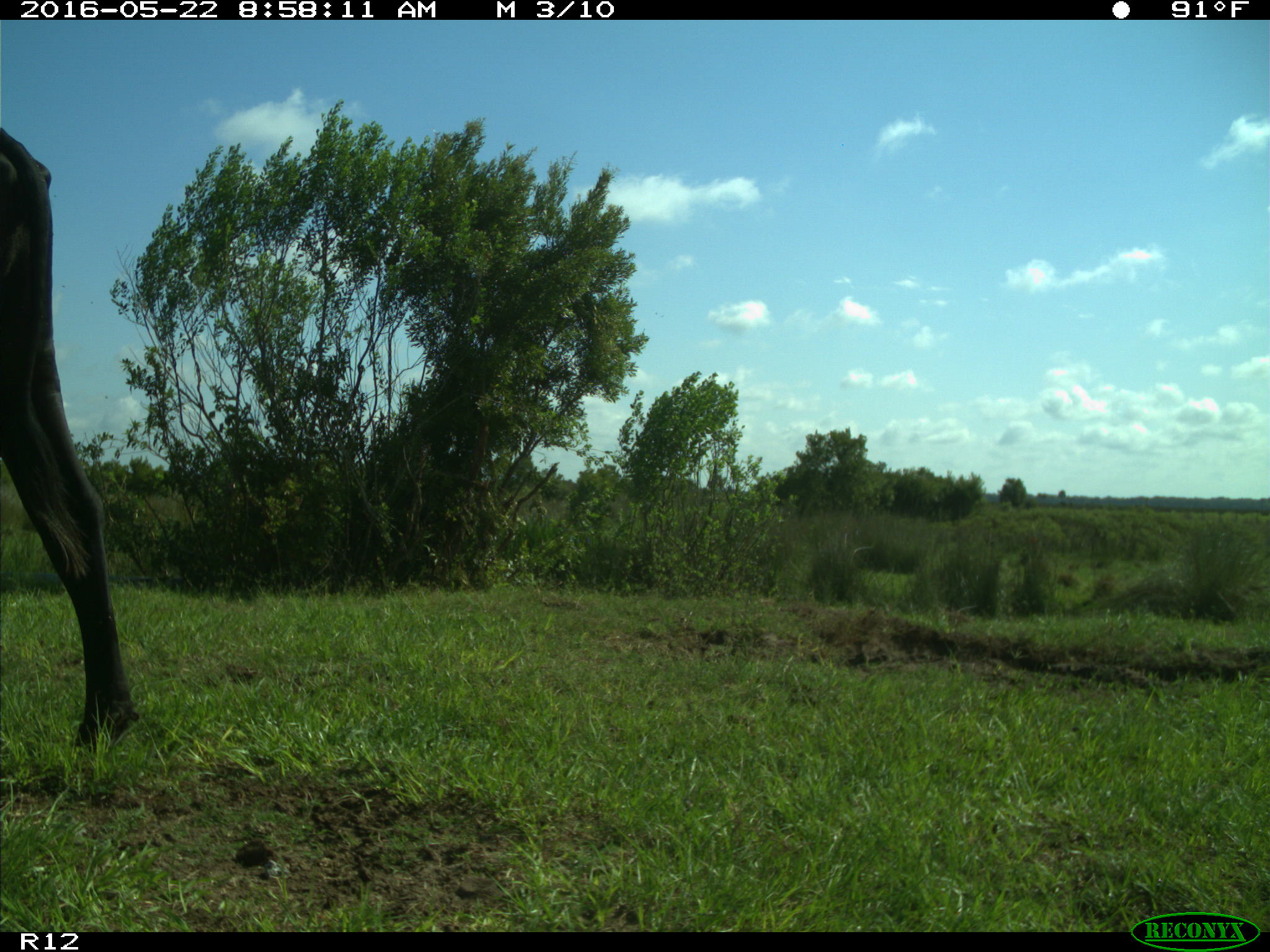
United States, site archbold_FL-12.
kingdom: Animalia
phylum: Chordata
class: Mammalia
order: Artiodactyla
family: Bovidae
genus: Bos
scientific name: Bos taurus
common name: domestic cow